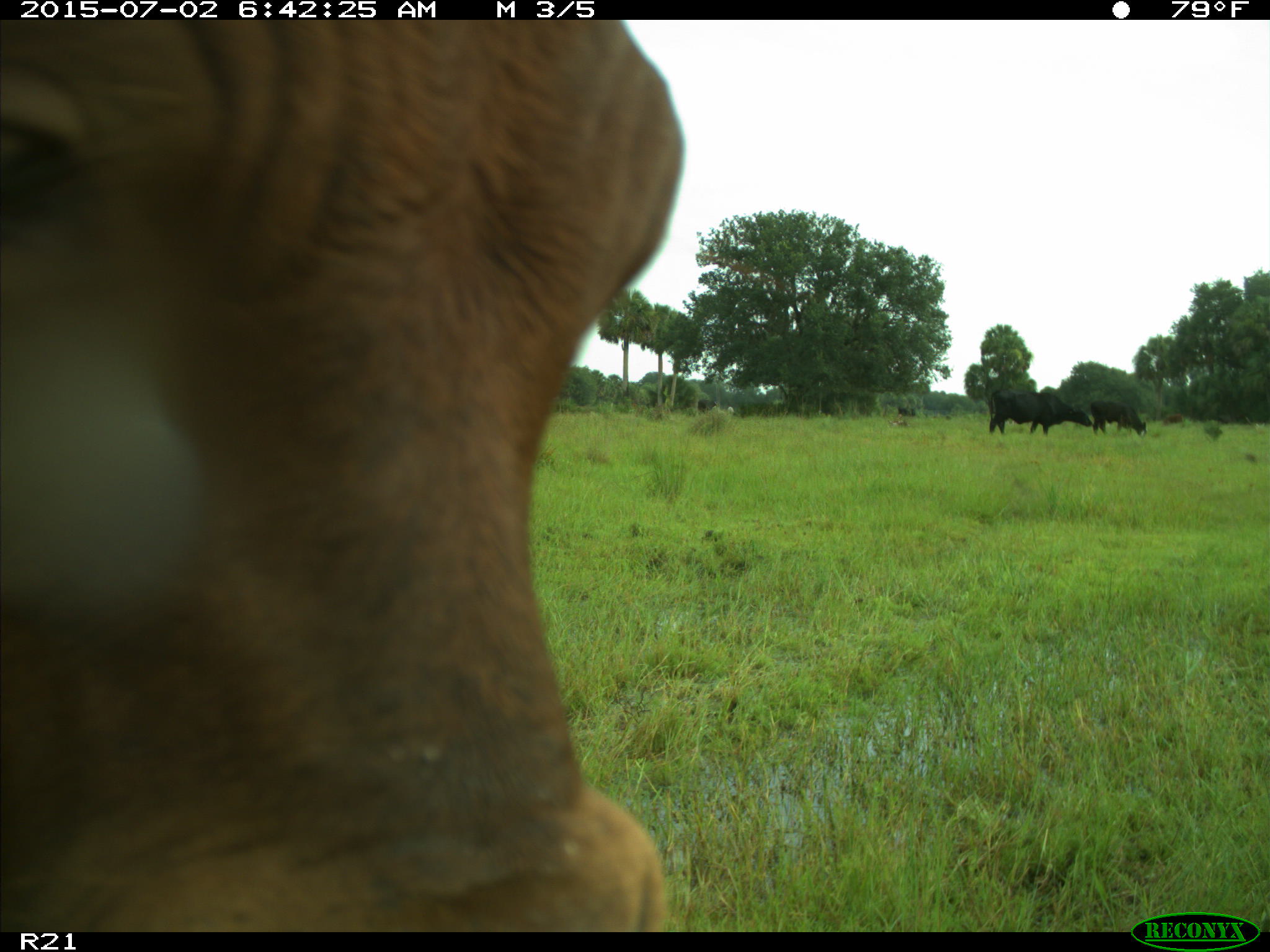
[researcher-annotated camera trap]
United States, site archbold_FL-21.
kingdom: Animalia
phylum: Chordata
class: Mammalia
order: Artiodactyla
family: Bovidae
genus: Bos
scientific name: Bos taurus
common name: domestic cow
Bos taurus (domestic cow).